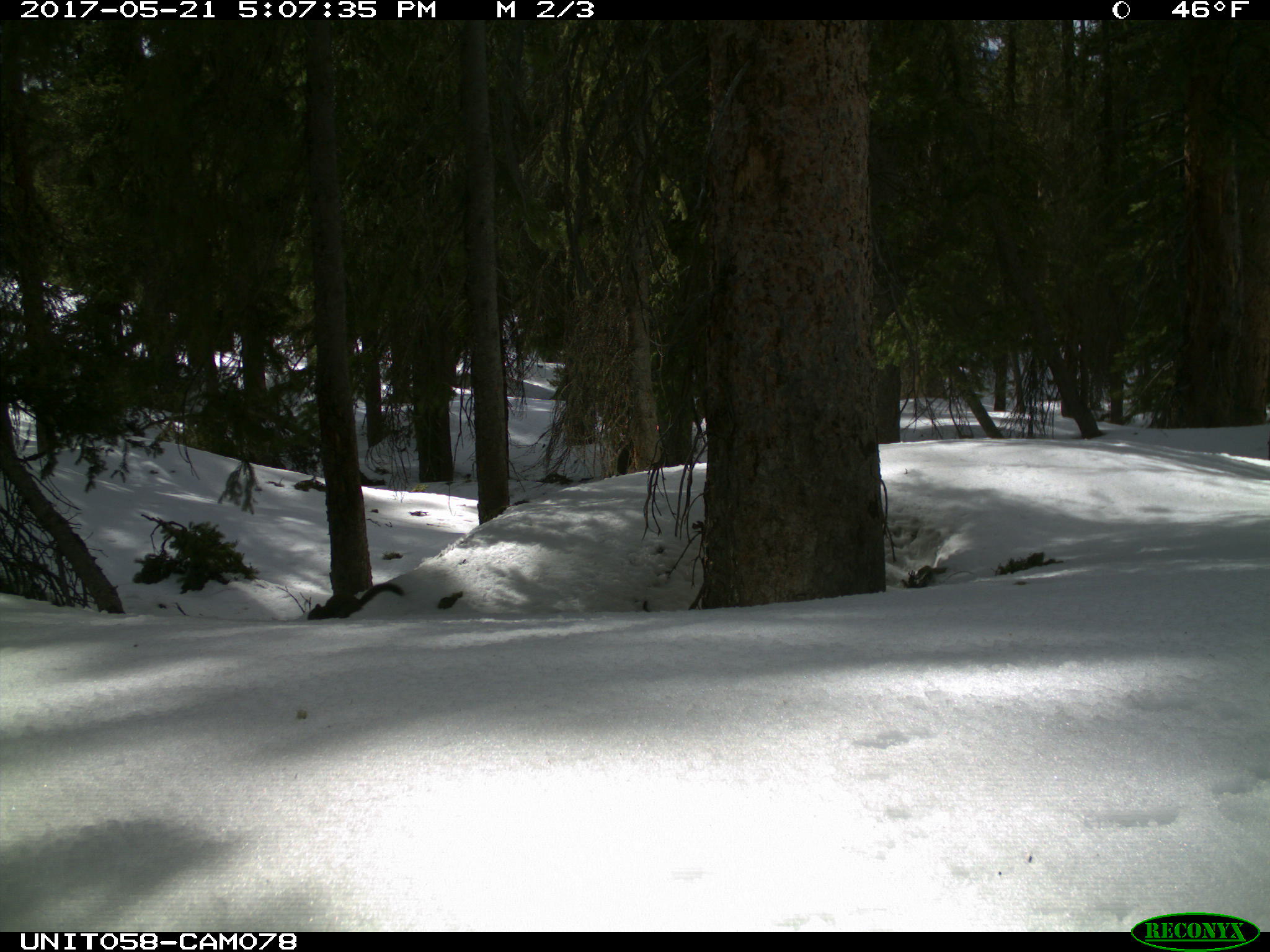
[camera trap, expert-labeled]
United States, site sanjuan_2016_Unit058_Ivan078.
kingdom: Animalia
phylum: Chordata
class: Mammalia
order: Rodentia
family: Sciuridae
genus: Tamiasciurus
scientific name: Tamiasciurus hudsonicus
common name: american red squirrel